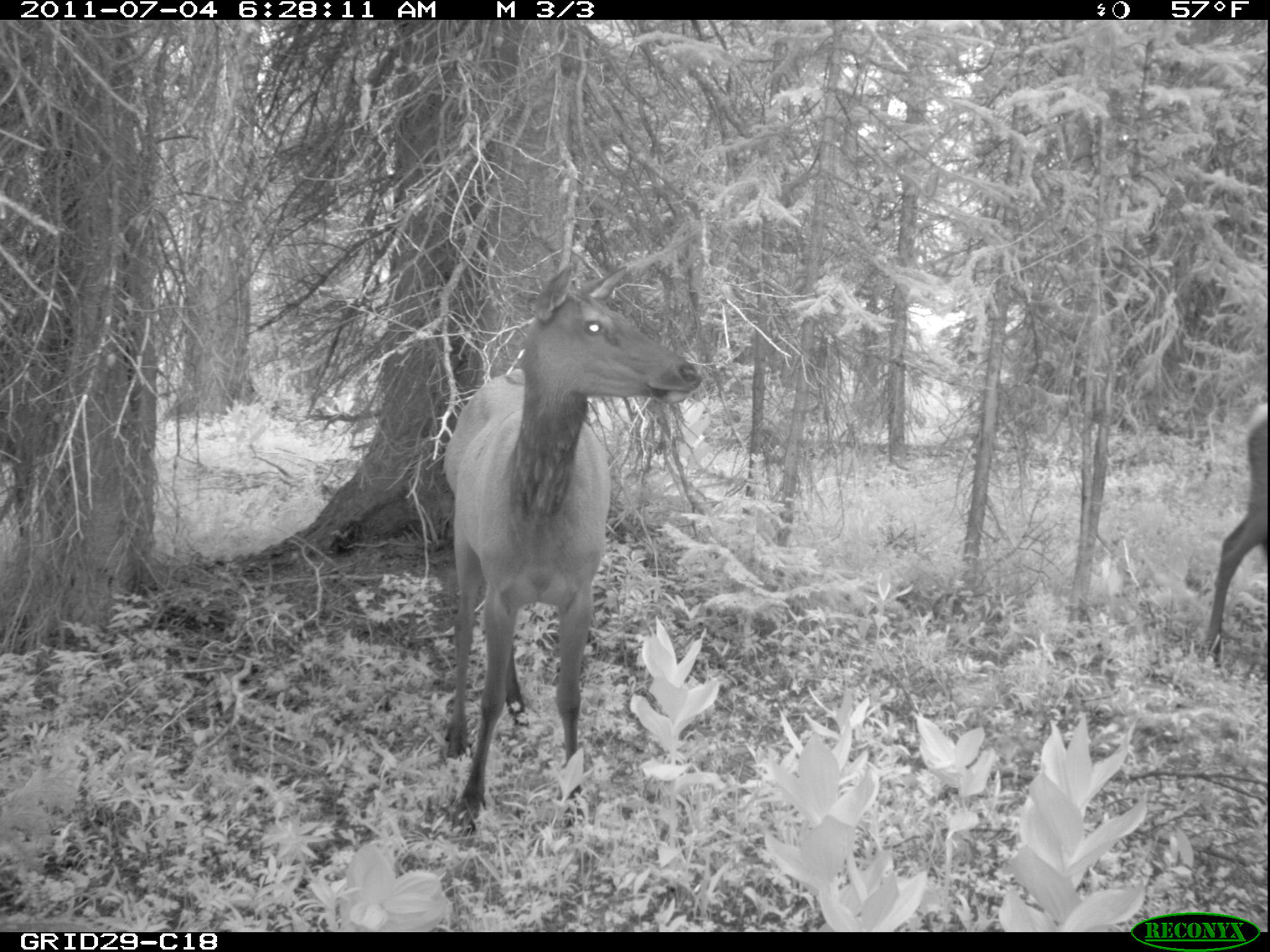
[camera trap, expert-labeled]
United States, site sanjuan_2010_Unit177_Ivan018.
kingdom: Animalia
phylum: Chordata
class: Mammalia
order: Artiodactyla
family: Cervidae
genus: Cervus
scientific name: Cervus elaphus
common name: red deer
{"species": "Cervus elaphus (red deer)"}